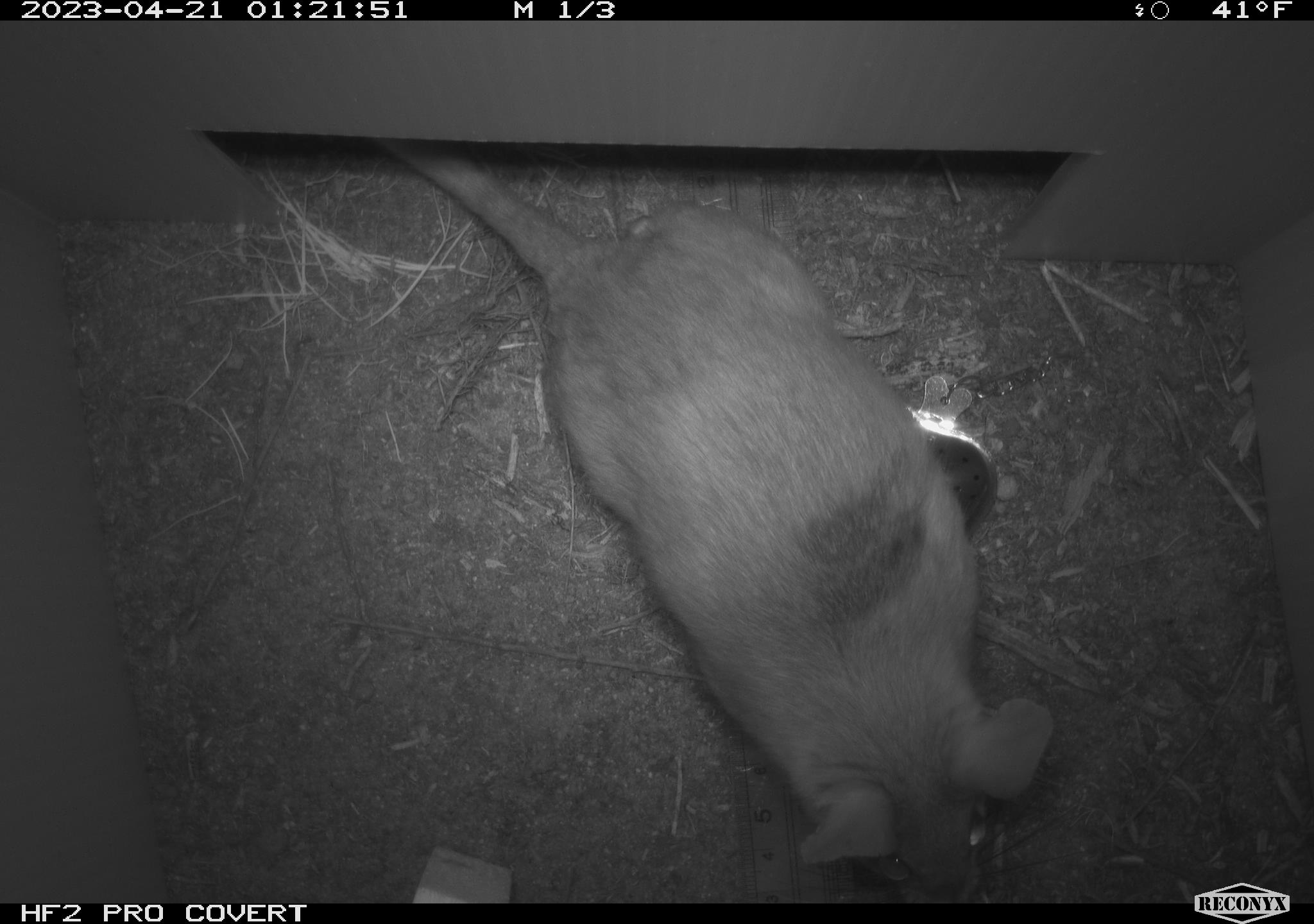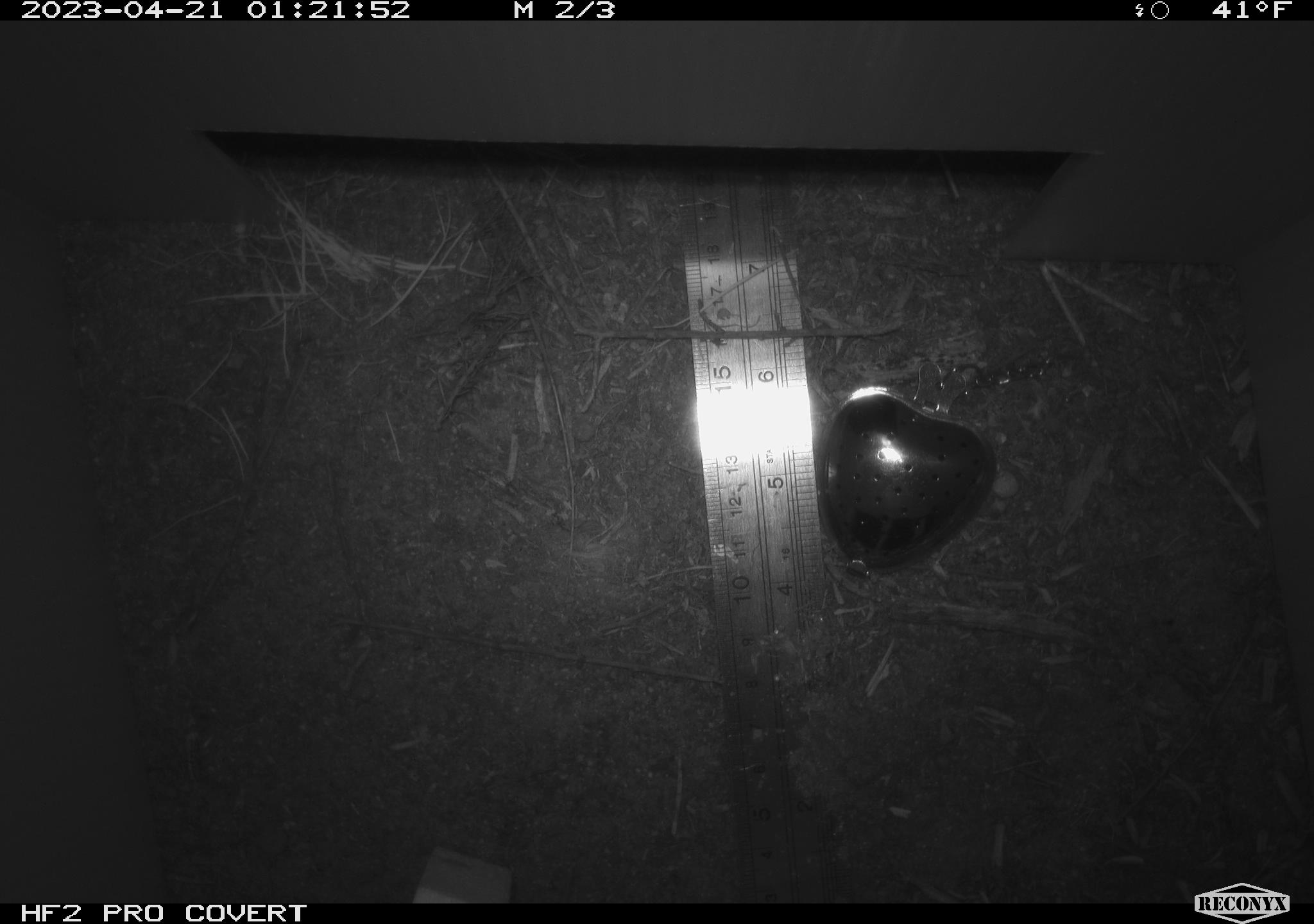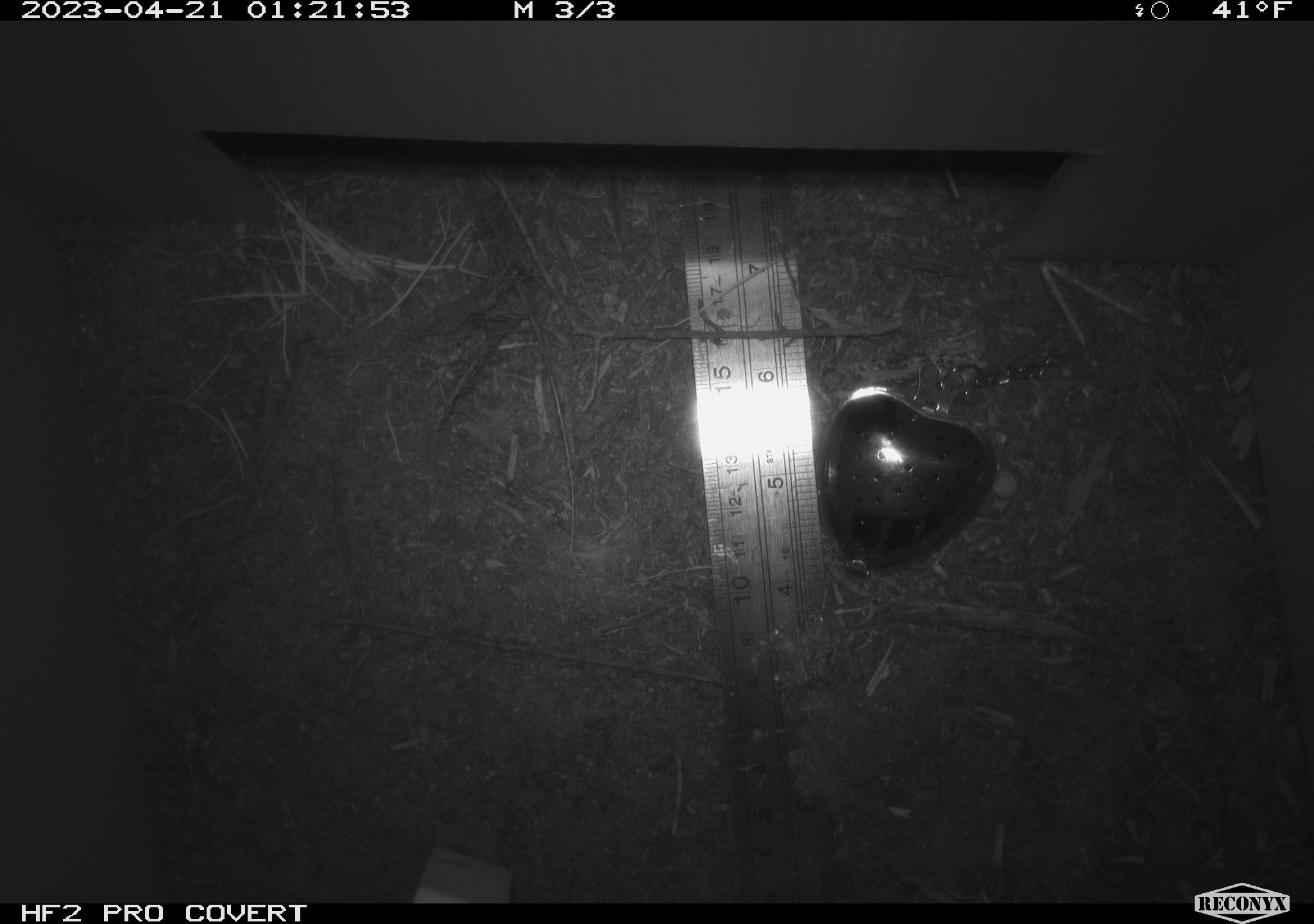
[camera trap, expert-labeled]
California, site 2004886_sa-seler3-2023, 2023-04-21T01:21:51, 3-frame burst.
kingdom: Animalia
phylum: Chordata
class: Mammalia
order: Rodentia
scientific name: Rodentia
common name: woodrat or rat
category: woodrat or rat species